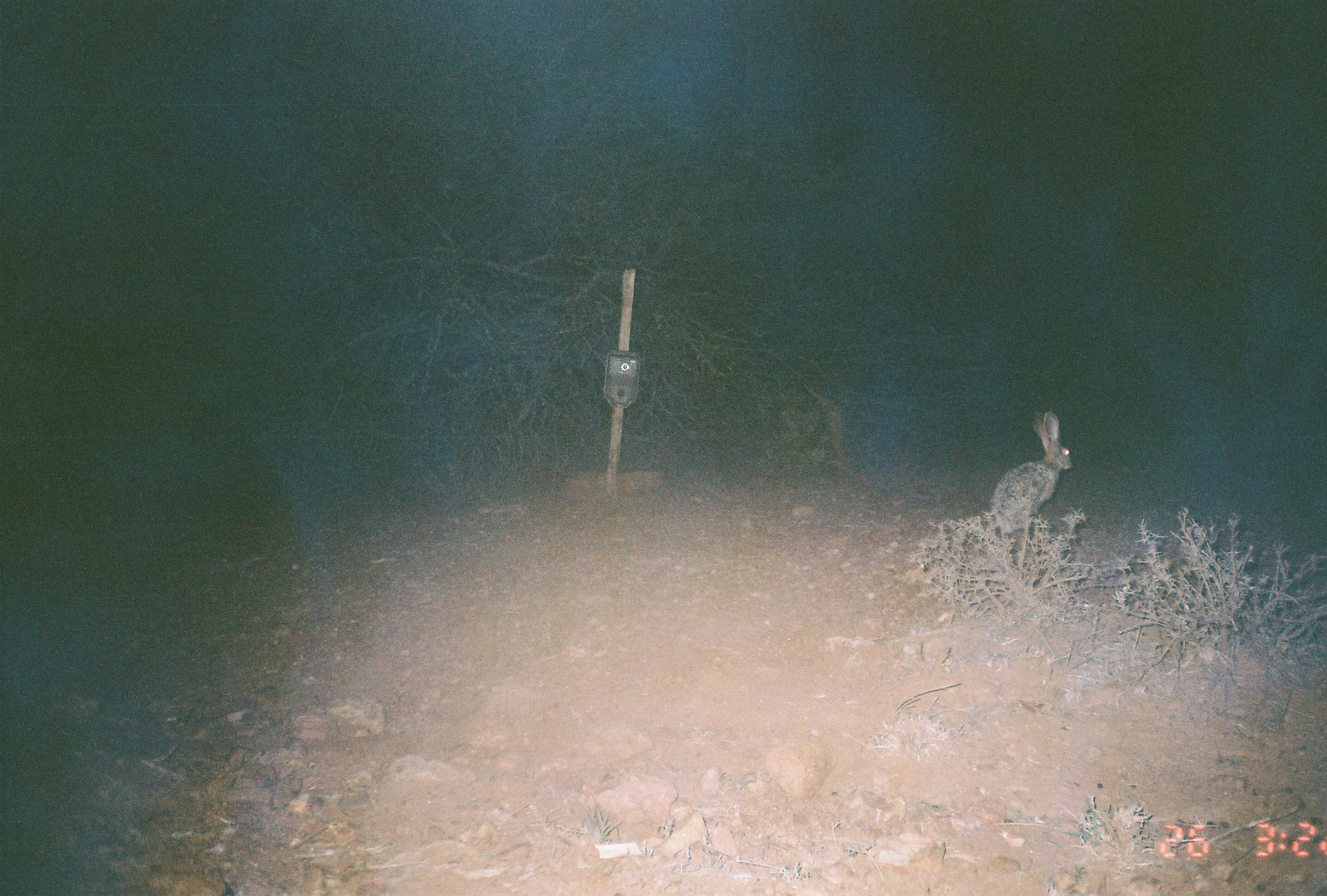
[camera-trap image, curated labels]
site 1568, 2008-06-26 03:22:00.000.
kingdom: Animalia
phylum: Chordata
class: Mammalia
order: Lagomorpha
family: Leporidae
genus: Lepus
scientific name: Lepus saxatilis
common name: scrub hare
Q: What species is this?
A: Lepus saxatilis (scrub hare).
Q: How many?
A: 1.